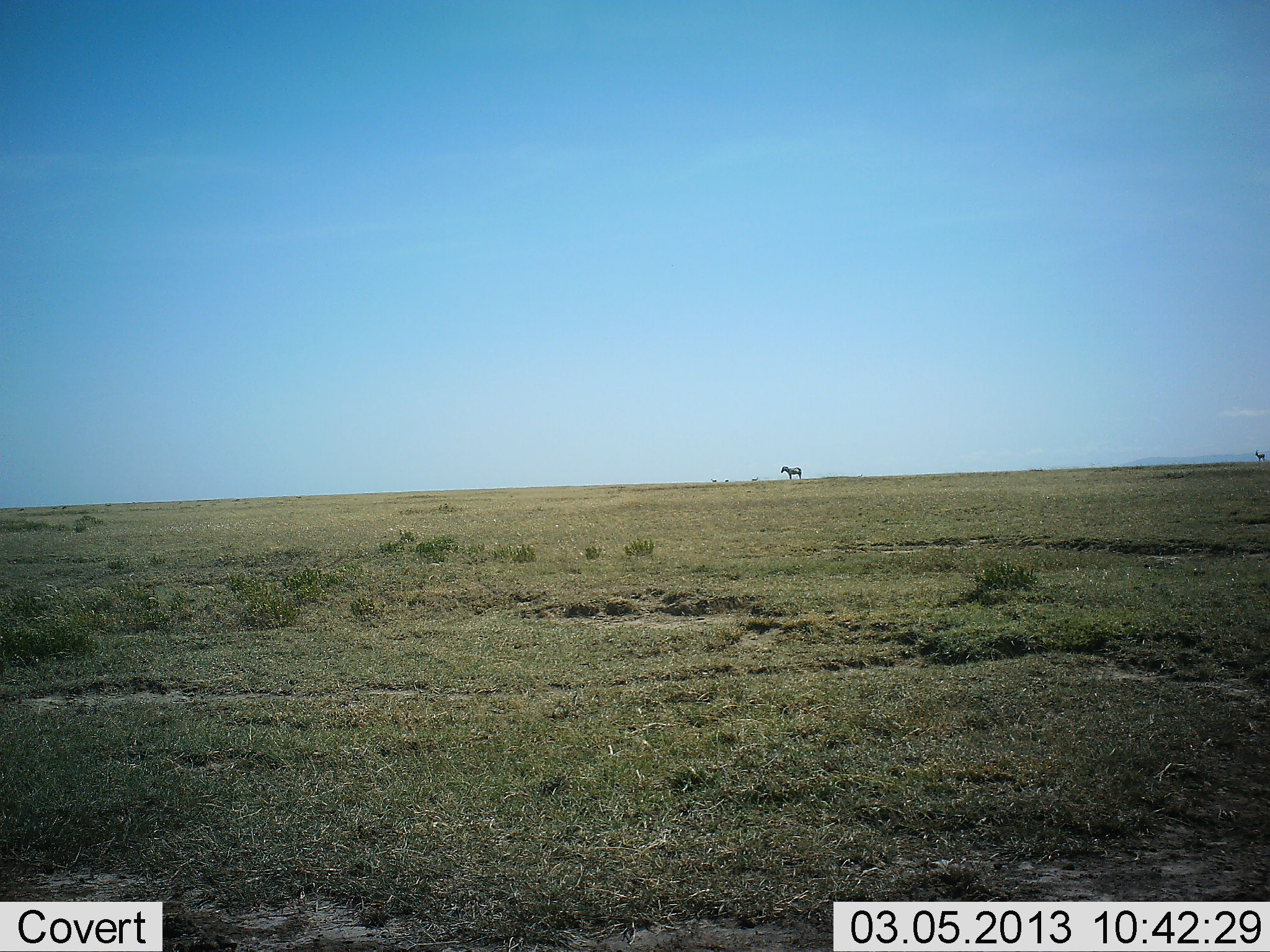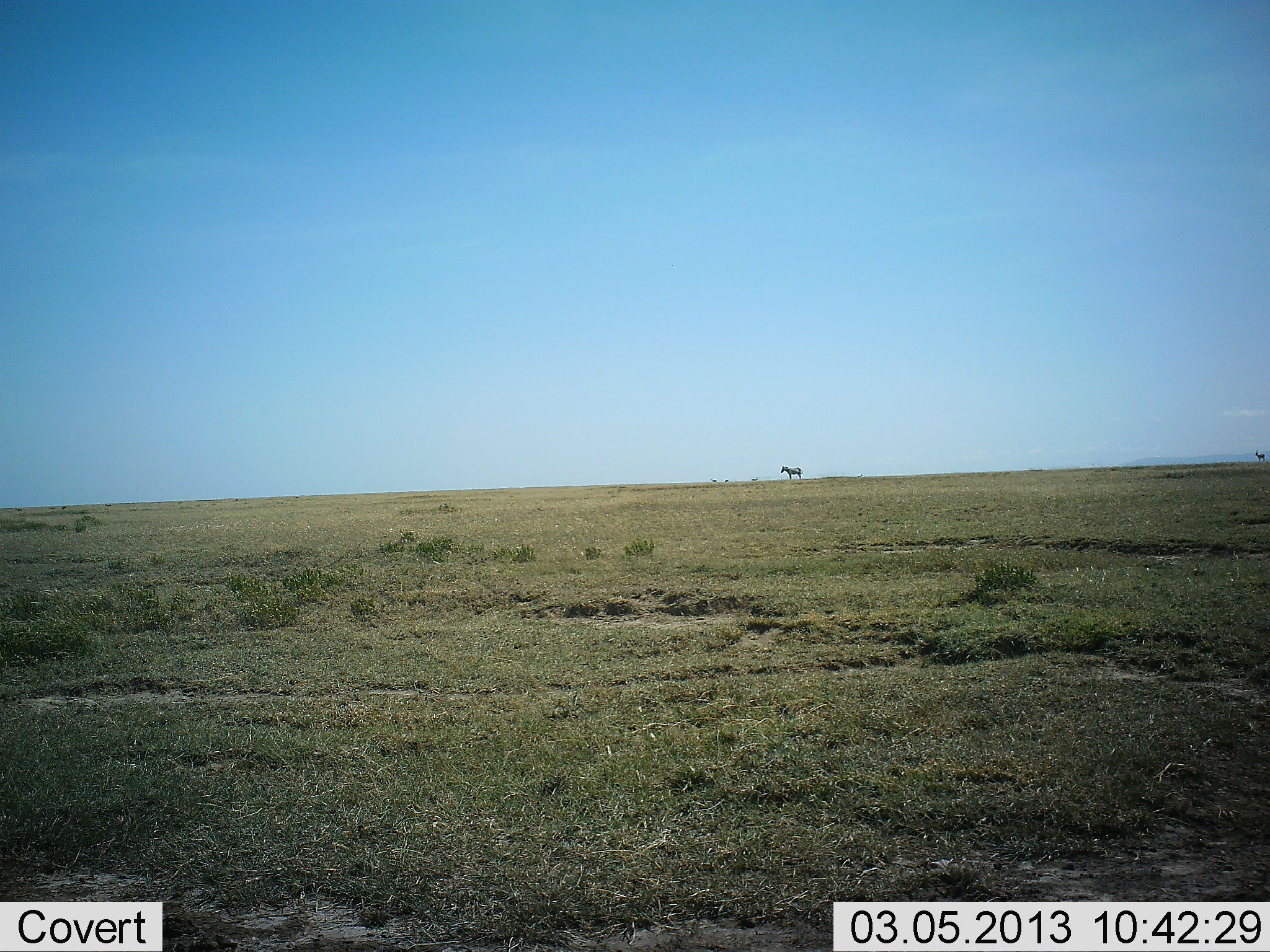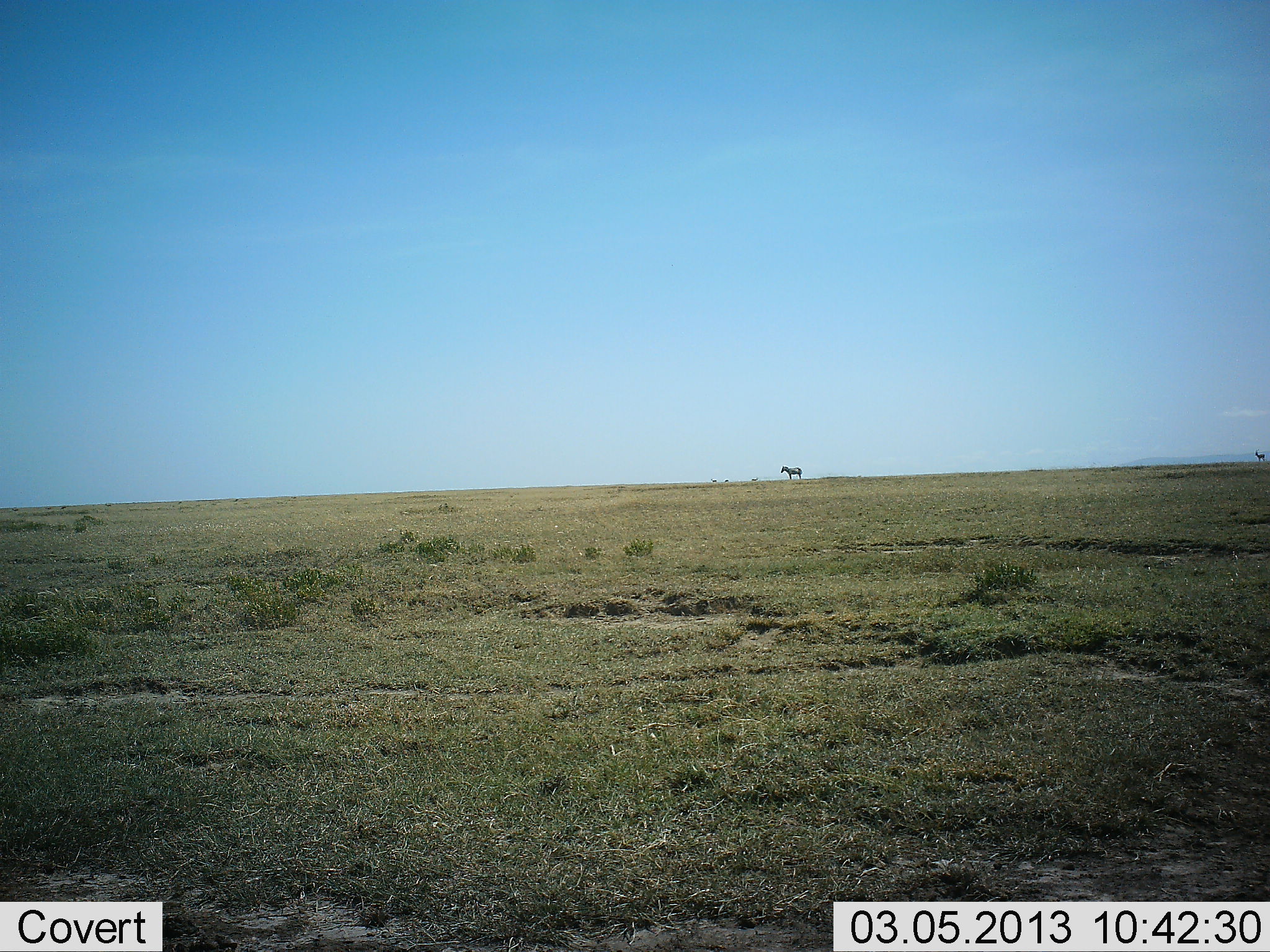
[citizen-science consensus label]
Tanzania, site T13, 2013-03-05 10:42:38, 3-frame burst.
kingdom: Animalia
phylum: Chordata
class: Mammalia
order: Perissodactyla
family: Equidae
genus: Equus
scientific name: Equus quagga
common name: plains zebra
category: zebra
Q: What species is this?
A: Zebra (plains zebra) (Equus quagga).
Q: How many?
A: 1.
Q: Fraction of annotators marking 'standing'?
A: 100%.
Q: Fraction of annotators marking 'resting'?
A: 0%.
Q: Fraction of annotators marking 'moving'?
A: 0%.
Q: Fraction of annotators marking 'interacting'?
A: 0%.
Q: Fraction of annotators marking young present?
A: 0%.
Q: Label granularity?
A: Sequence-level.